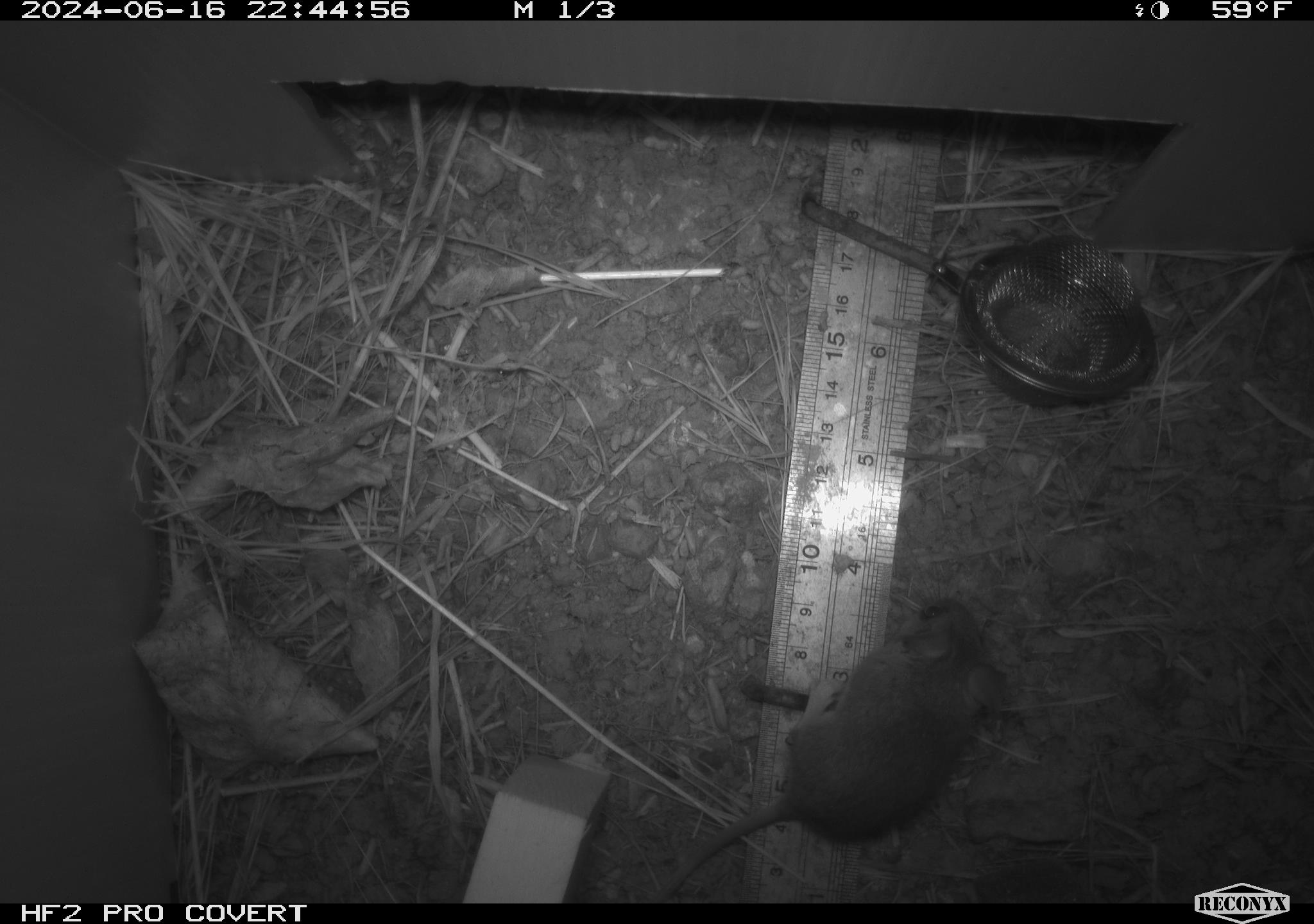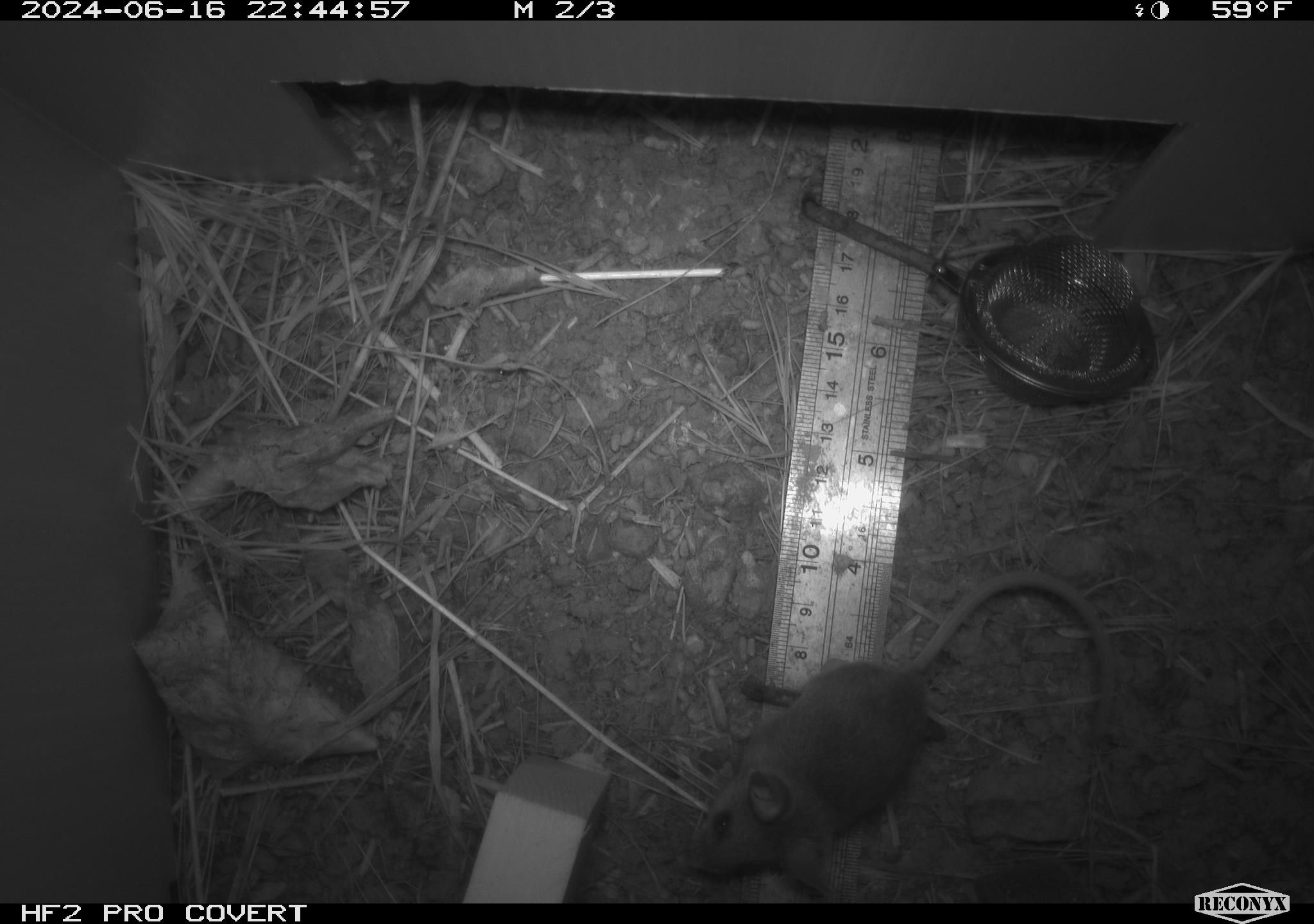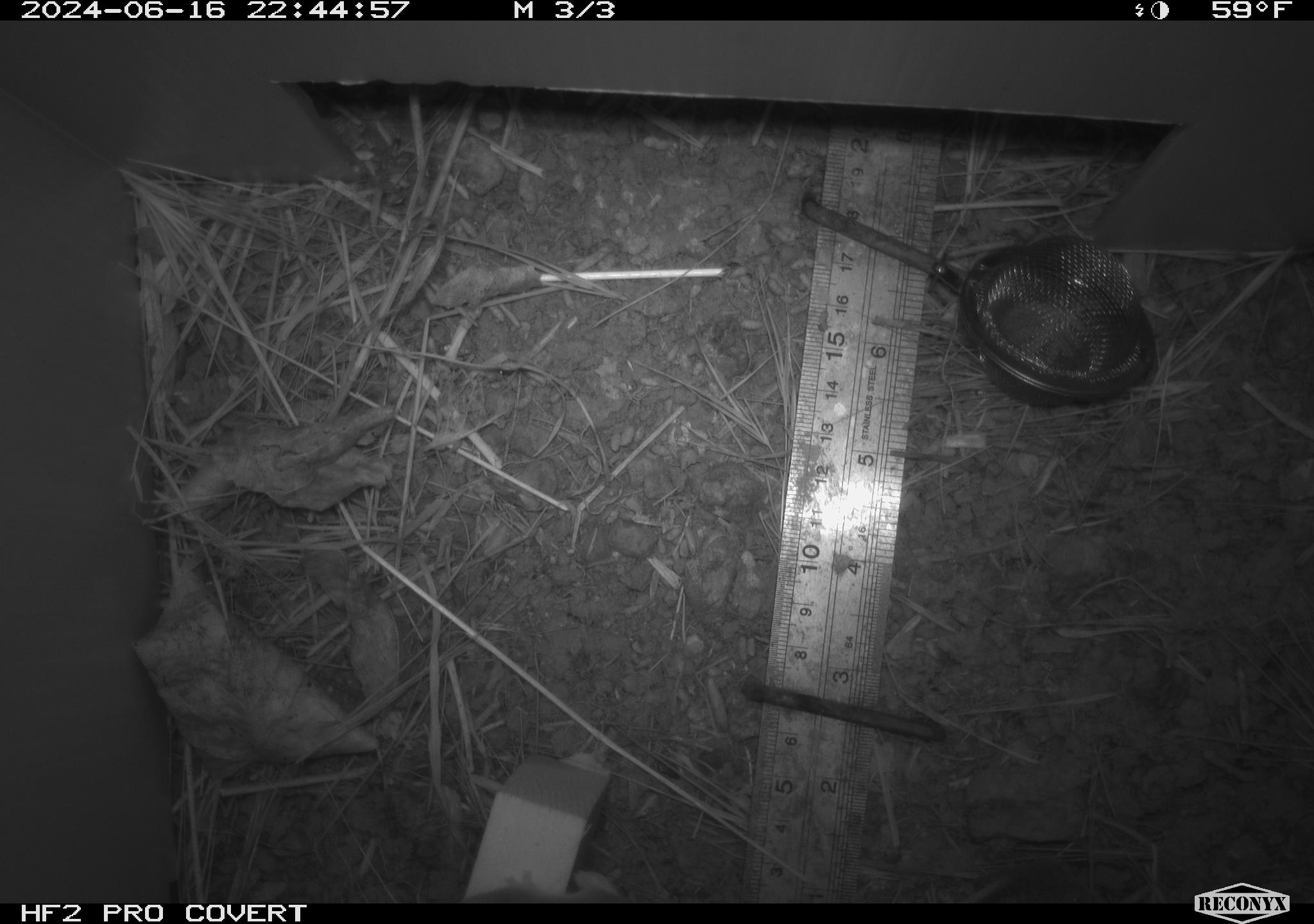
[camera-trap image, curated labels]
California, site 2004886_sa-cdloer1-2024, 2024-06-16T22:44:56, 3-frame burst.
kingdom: Animalia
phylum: Chordata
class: Mammalia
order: Rodentia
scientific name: Rodentia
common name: mouse species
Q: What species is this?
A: Mouse species (Rodentia).